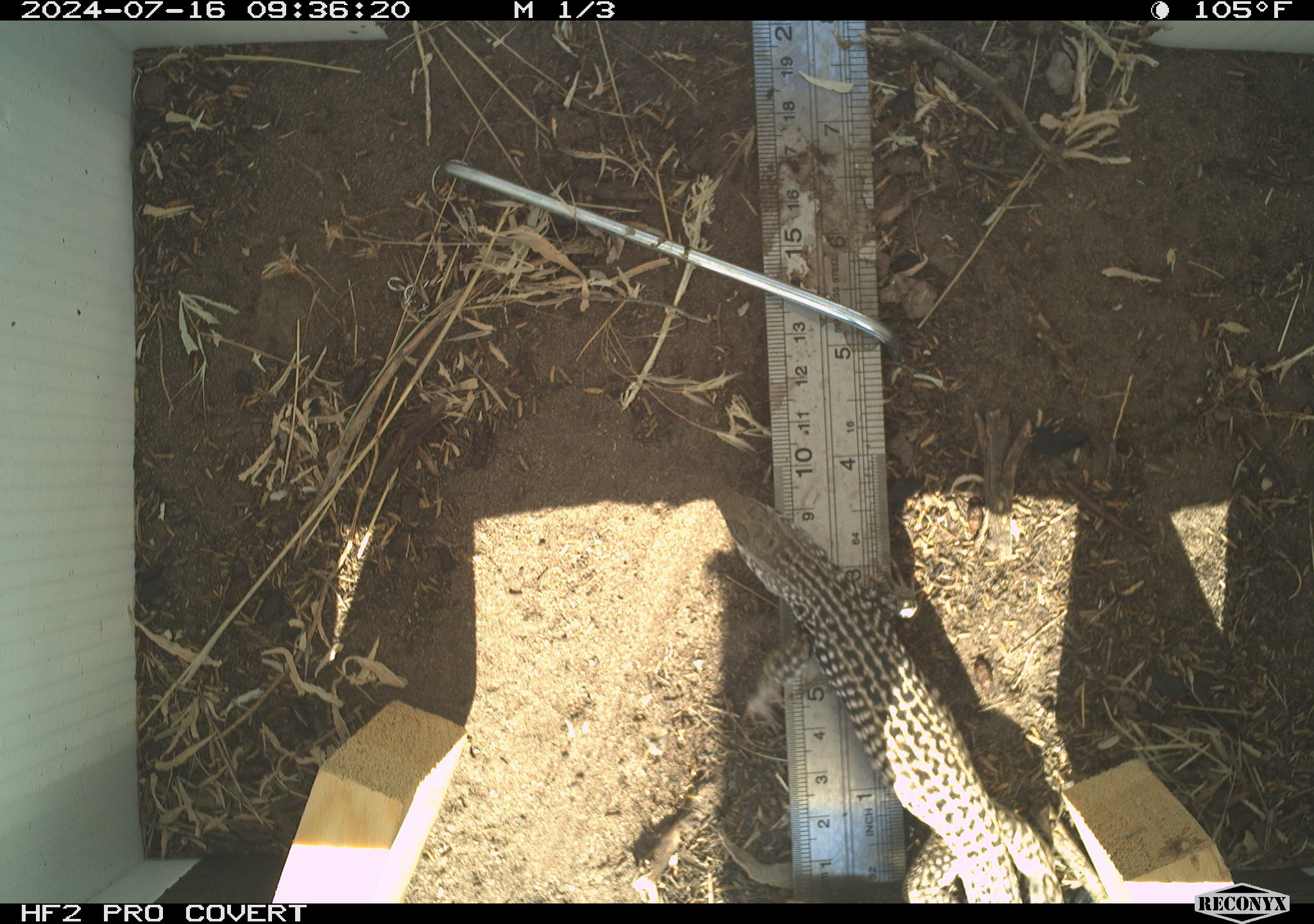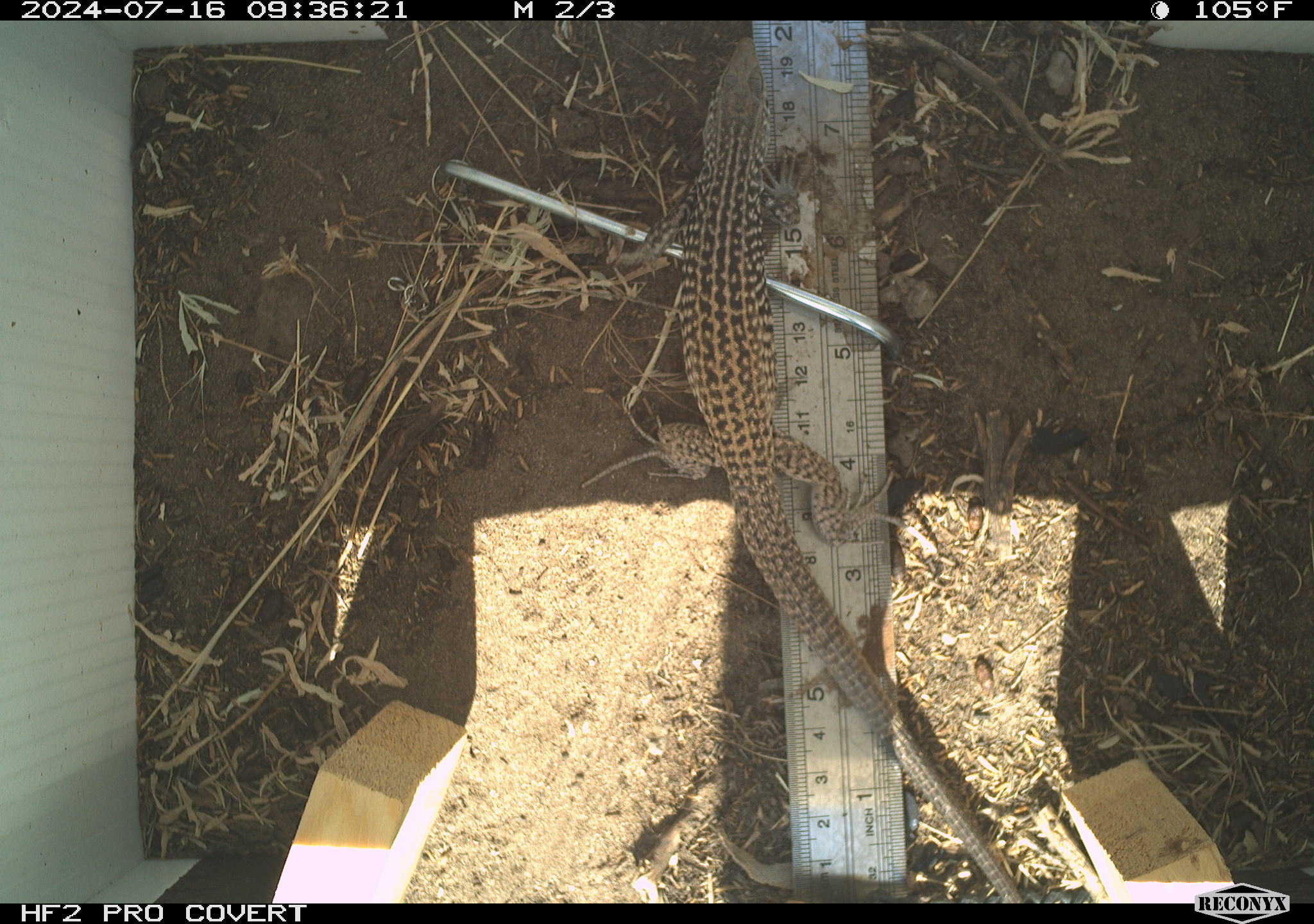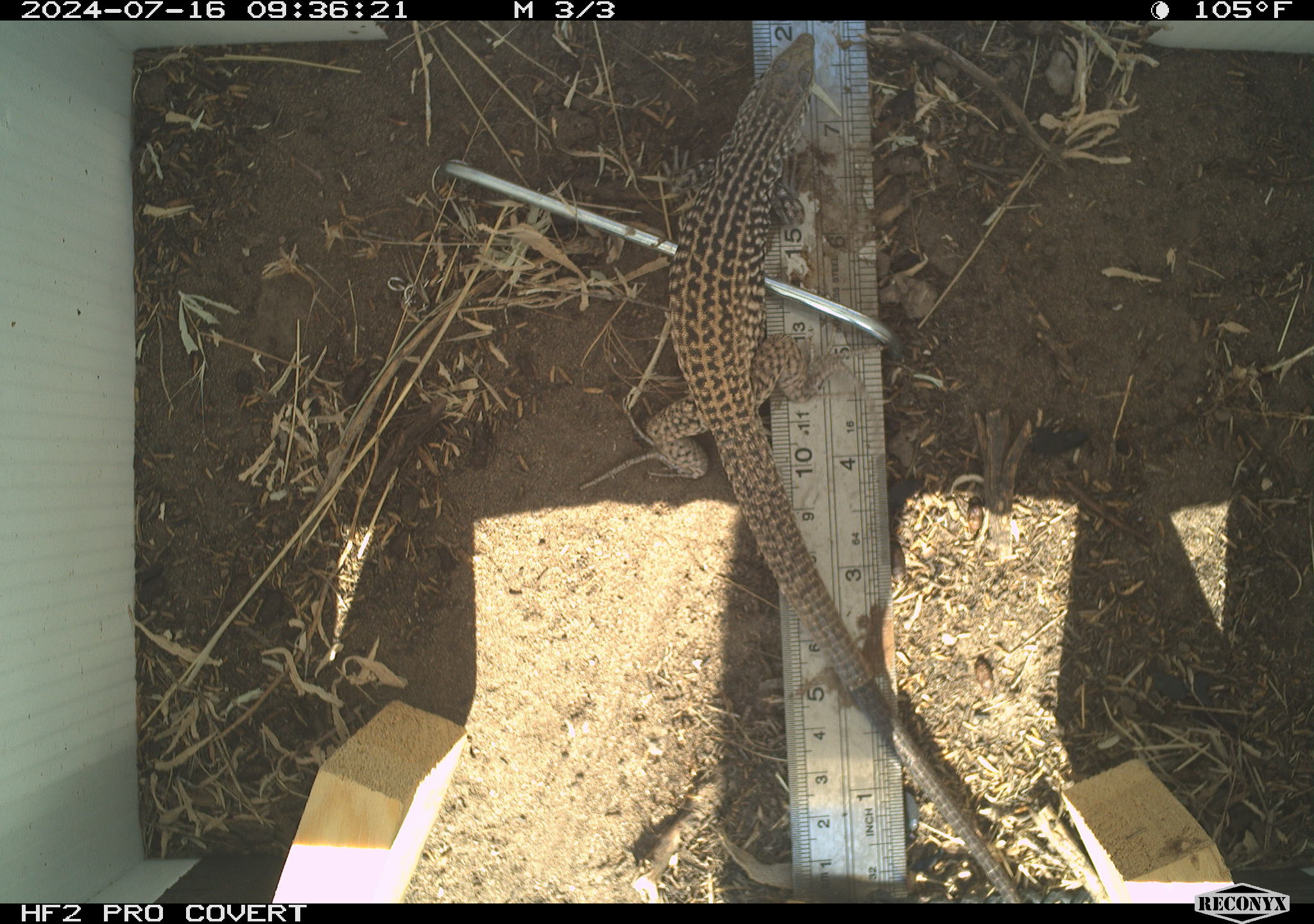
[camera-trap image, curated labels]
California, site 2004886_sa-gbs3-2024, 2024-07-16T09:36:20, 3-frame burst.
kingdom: Animalia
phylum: Chordata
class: Reptilia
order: Squamata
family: Teiidae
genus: Aspidoscelis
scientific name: Aspidoscelis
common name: whiptail lizards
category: aspidoscelis species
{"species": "aspidoscelis species (whiptail lizards) (Aspidoscelis)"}